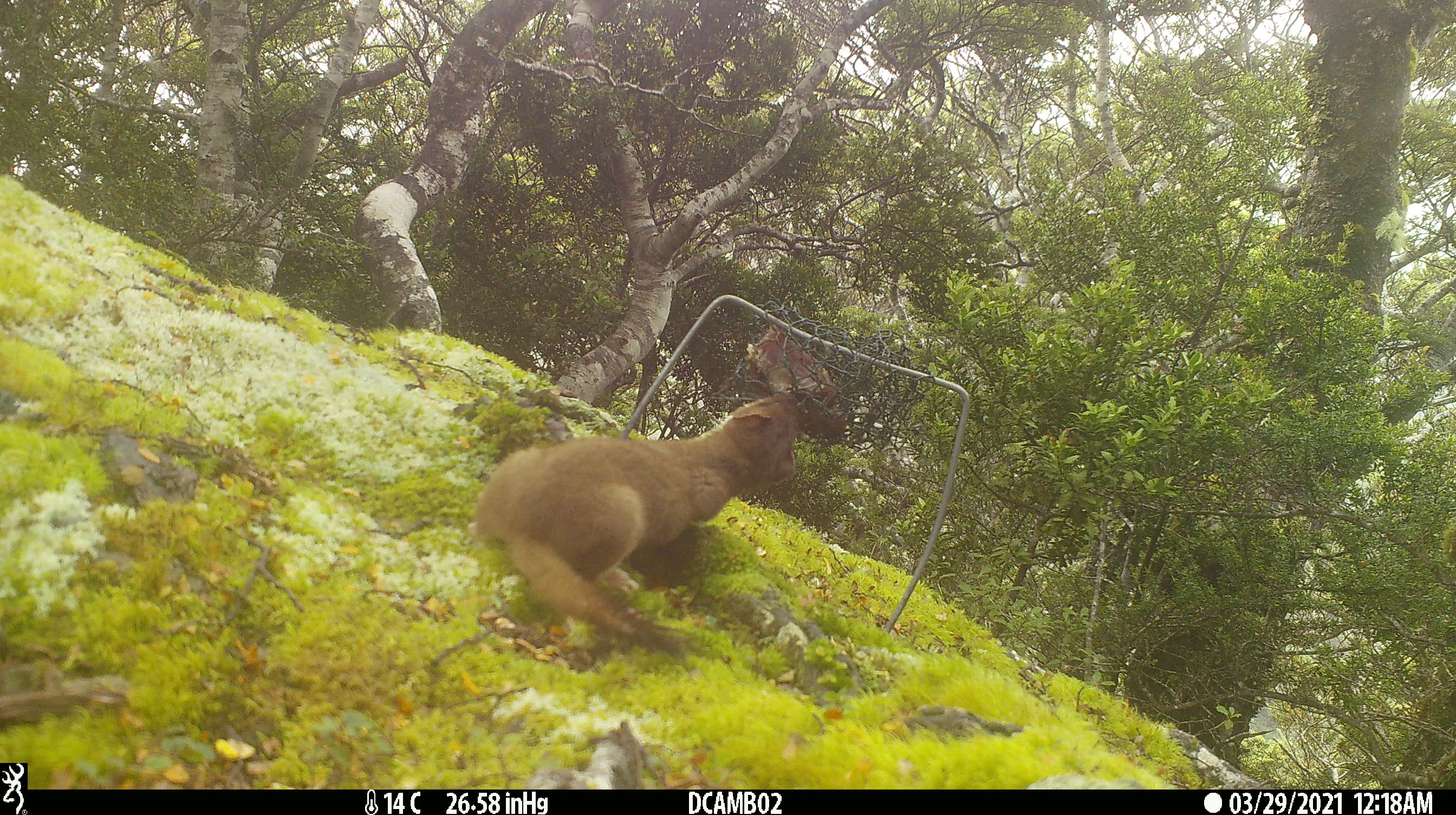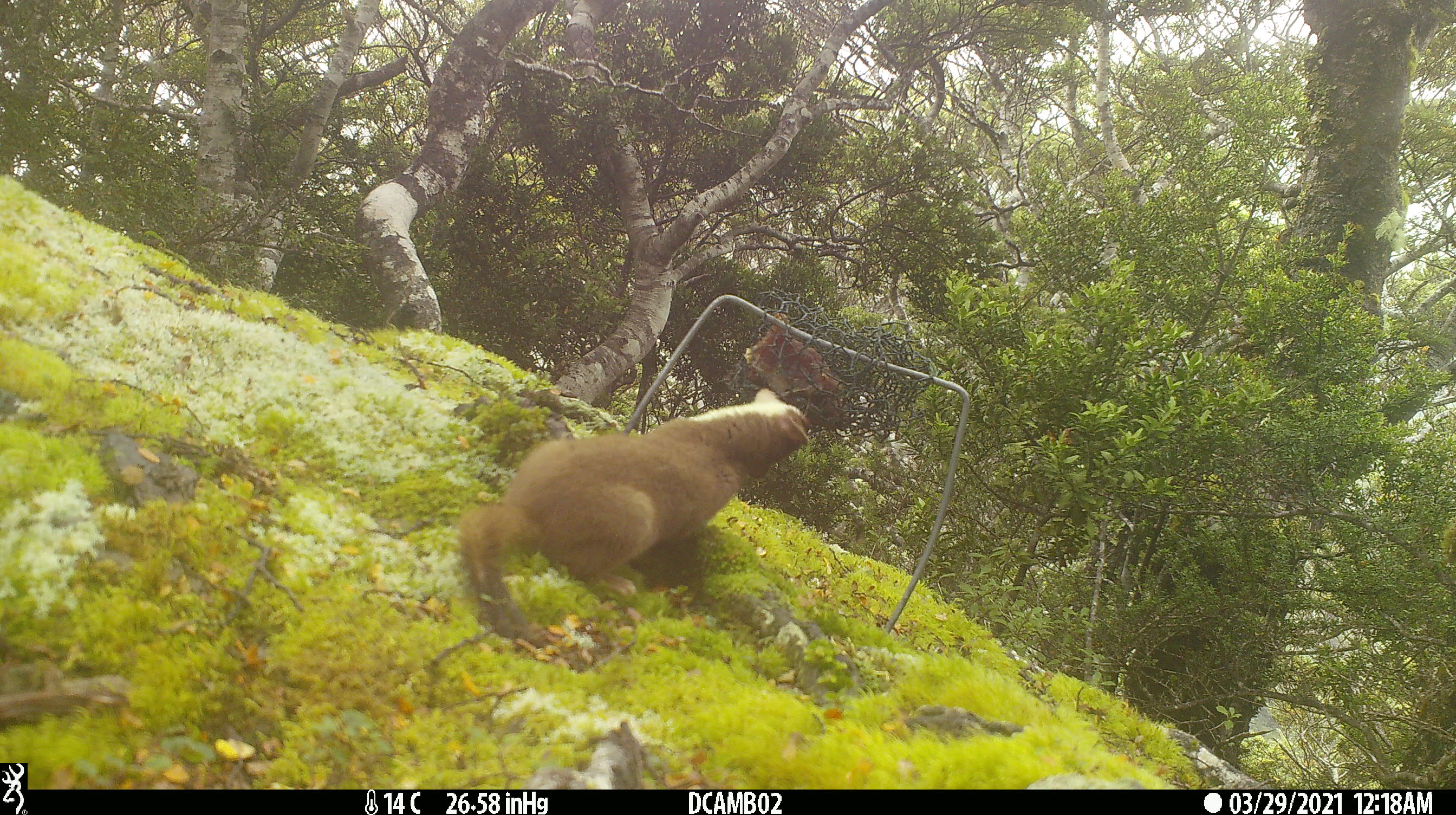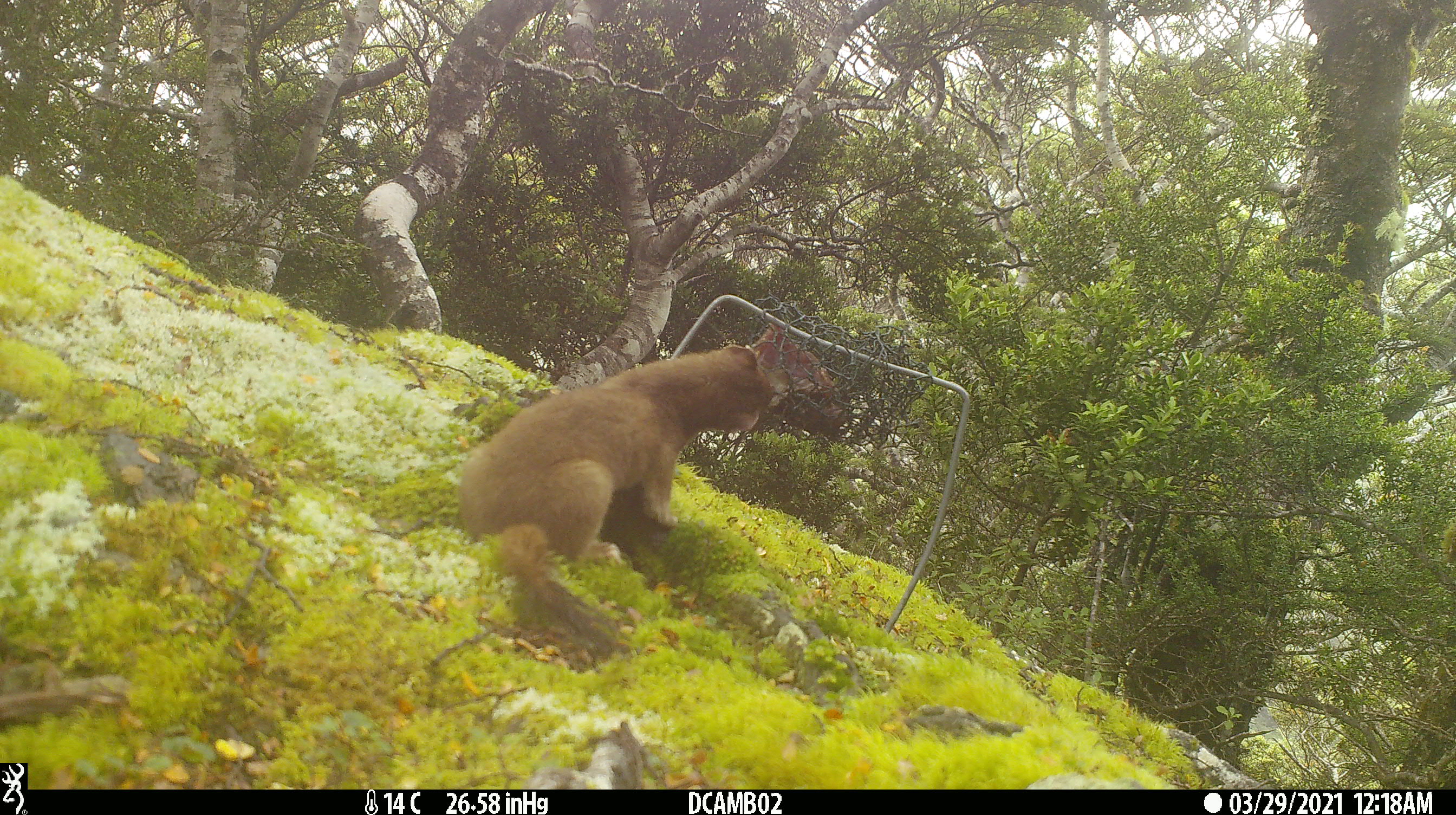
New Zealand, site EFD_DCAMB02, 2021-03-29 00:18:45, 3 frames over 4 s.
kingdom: Animalia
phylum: Chordata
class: Mammalia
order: Carnivora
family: Mustelidae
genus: Mustela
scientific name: Mustela erminea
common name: stoat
Stoat (Mustela erminea).